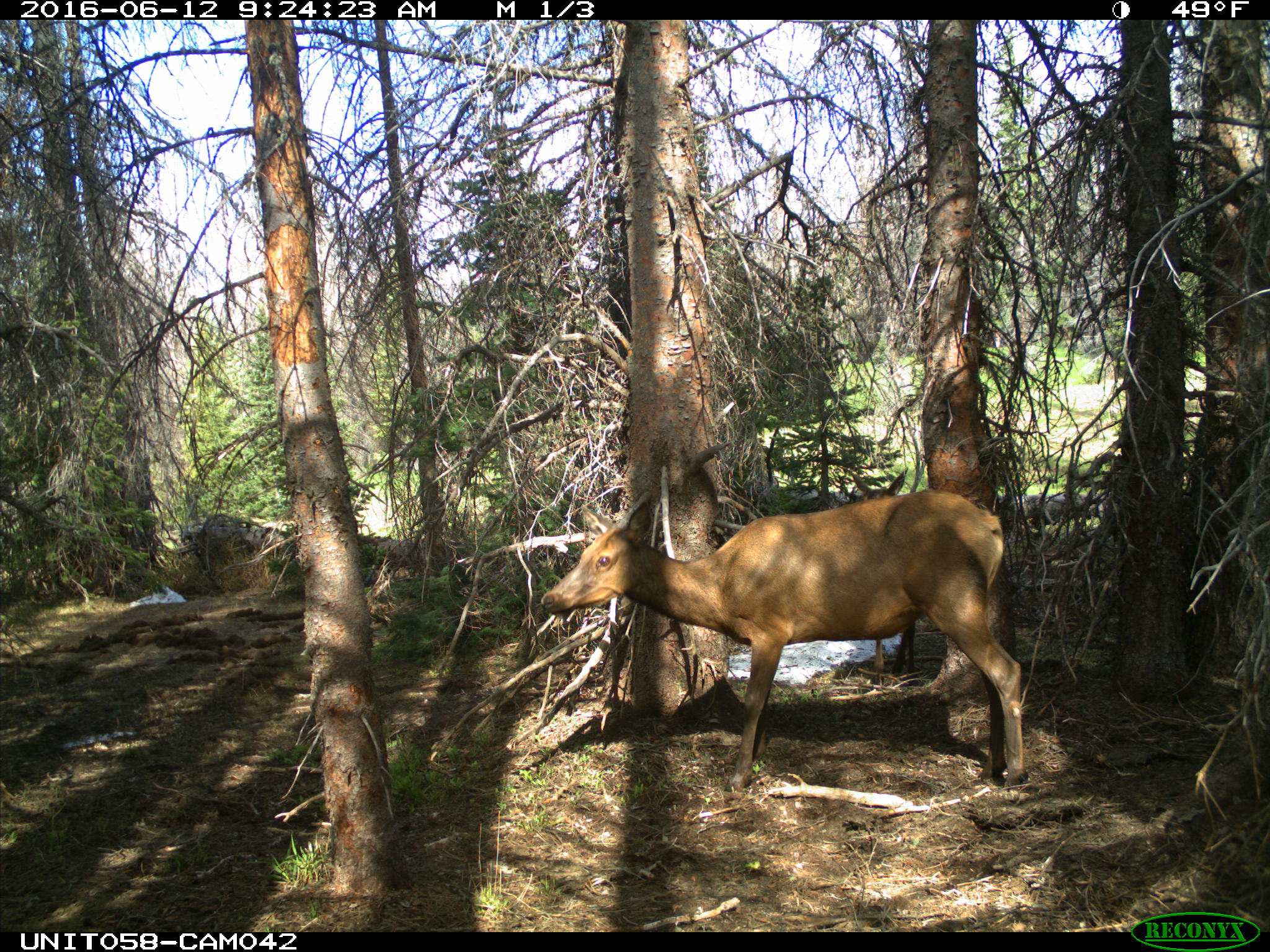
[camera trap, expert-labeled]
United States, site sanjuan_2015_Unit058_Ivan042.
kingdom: Animalia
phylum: Chordata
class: Mammalia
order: Artiodactyla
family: Cervidae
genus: Cervus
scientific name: Cervus elaphus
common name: red deer